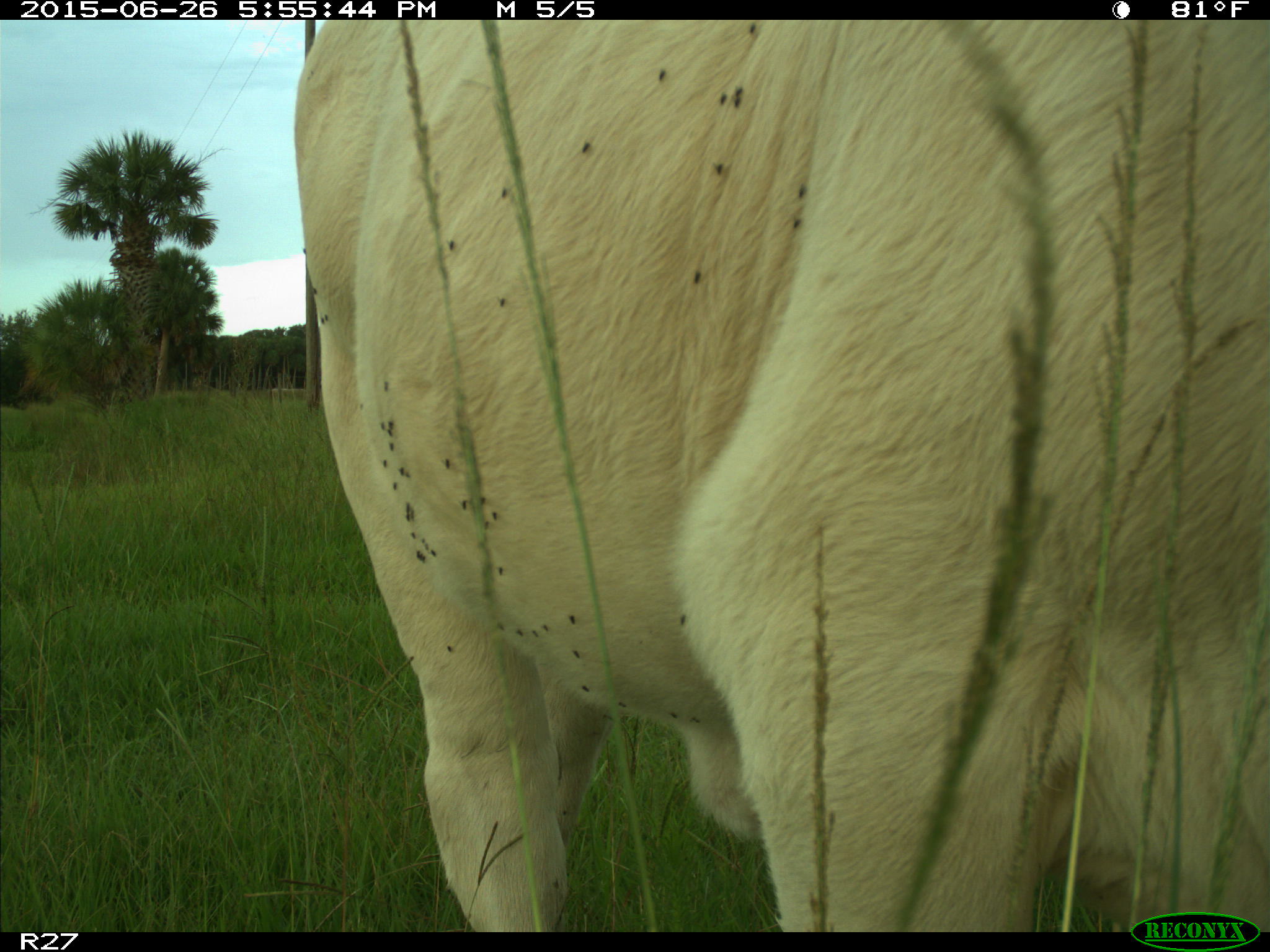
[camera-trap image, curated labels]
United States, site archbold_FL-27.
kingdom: Animalia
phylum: Chordata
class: Mammalia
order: Artiodactyla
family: Bovidae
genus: Bos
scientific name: Bos taurus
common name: domestic cow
Bos taurus (domestic cow).